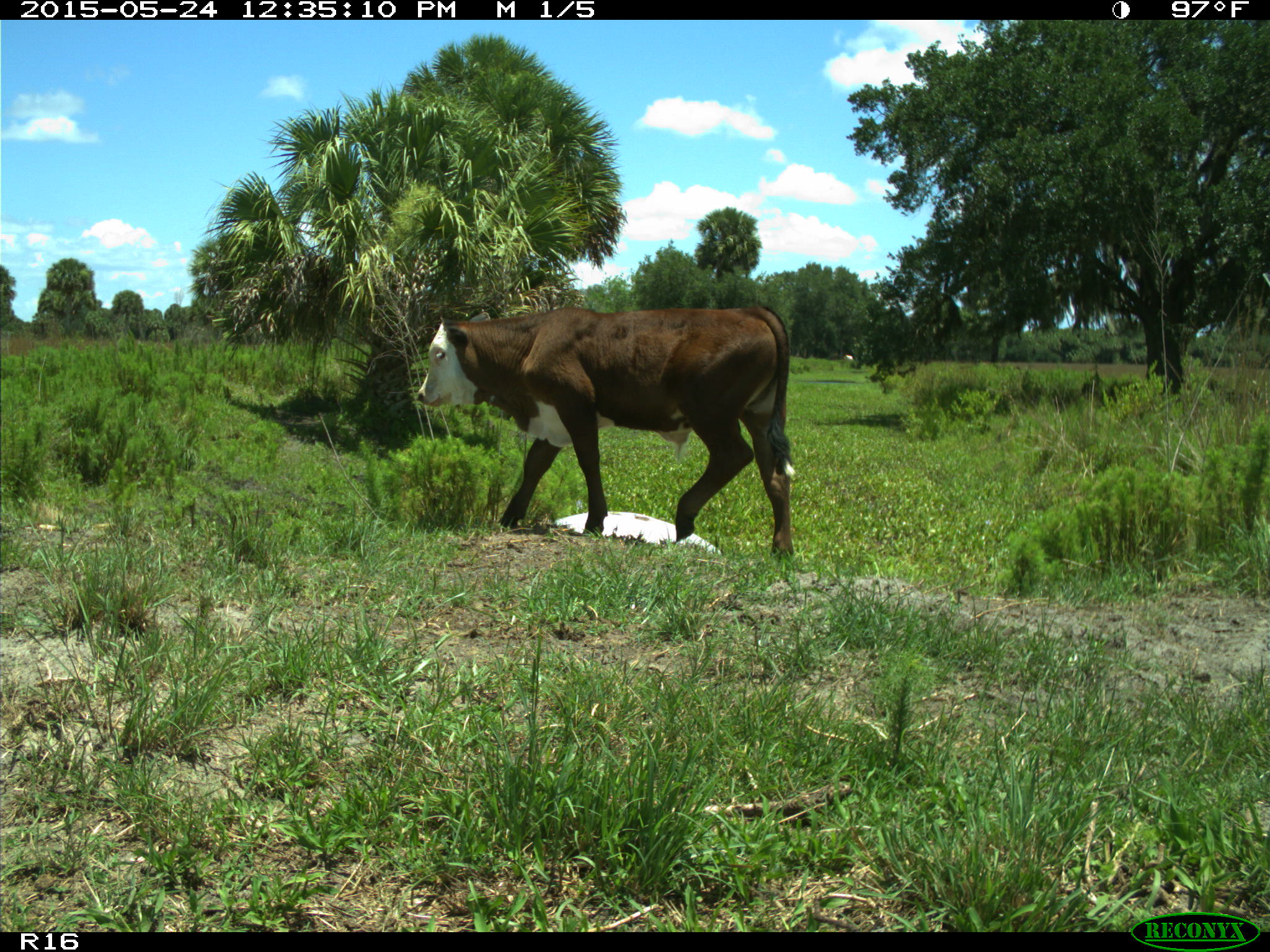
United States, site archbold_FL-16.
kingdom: Animalia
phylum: Chordata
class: Mammalia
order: Artiodactyla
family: Bovidae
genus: Bos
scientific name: Bos taurus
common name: domestic cow